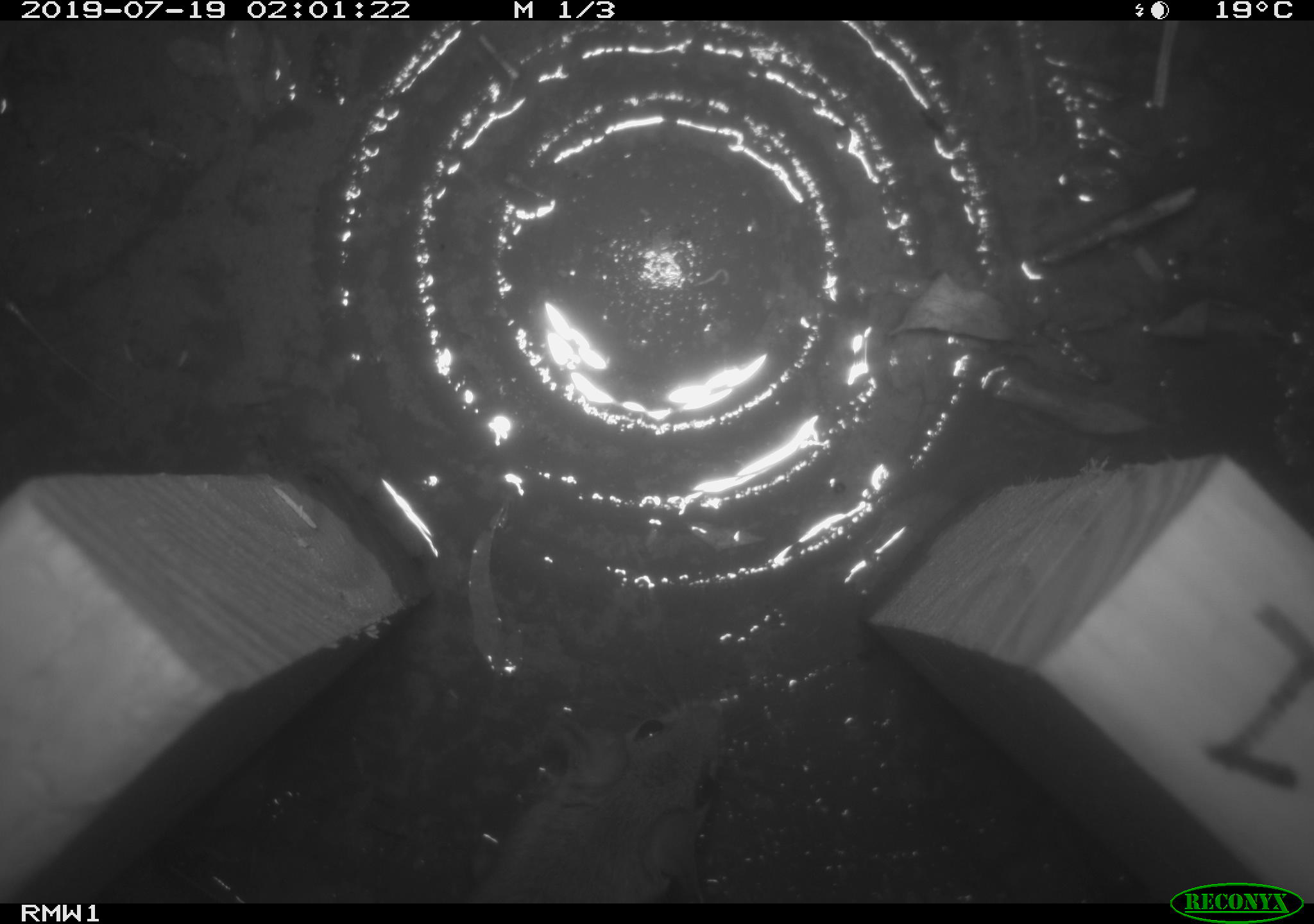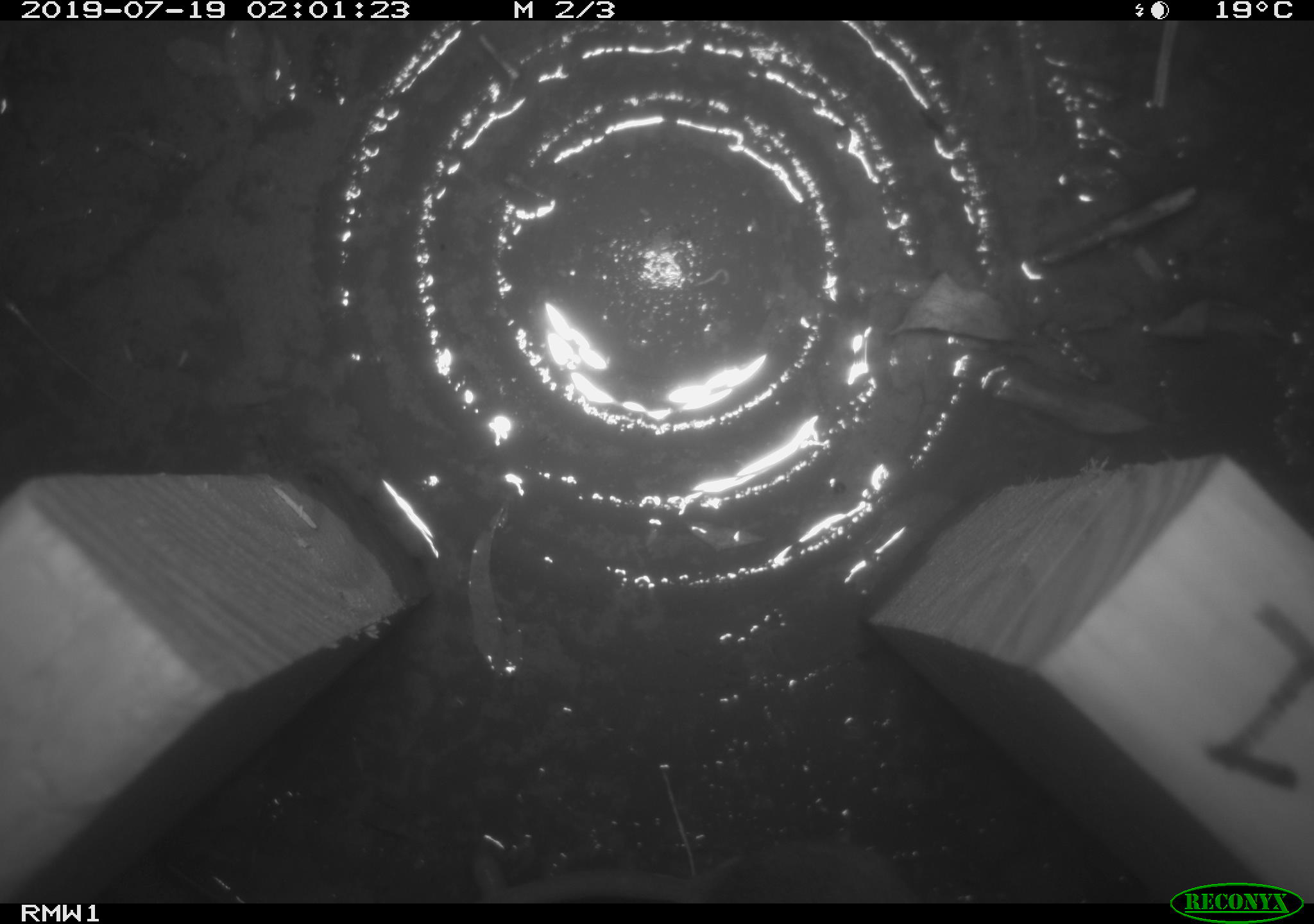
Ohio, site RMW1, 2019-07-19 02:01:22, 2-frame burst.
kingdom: Animalia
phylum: Chordata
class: Mammalia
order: Rodentia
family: Cricetidae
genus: Peromyscus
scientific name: Peromyscus leucopus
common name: white-footed mouse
White-footed mouse (Peromyscus leucopus).